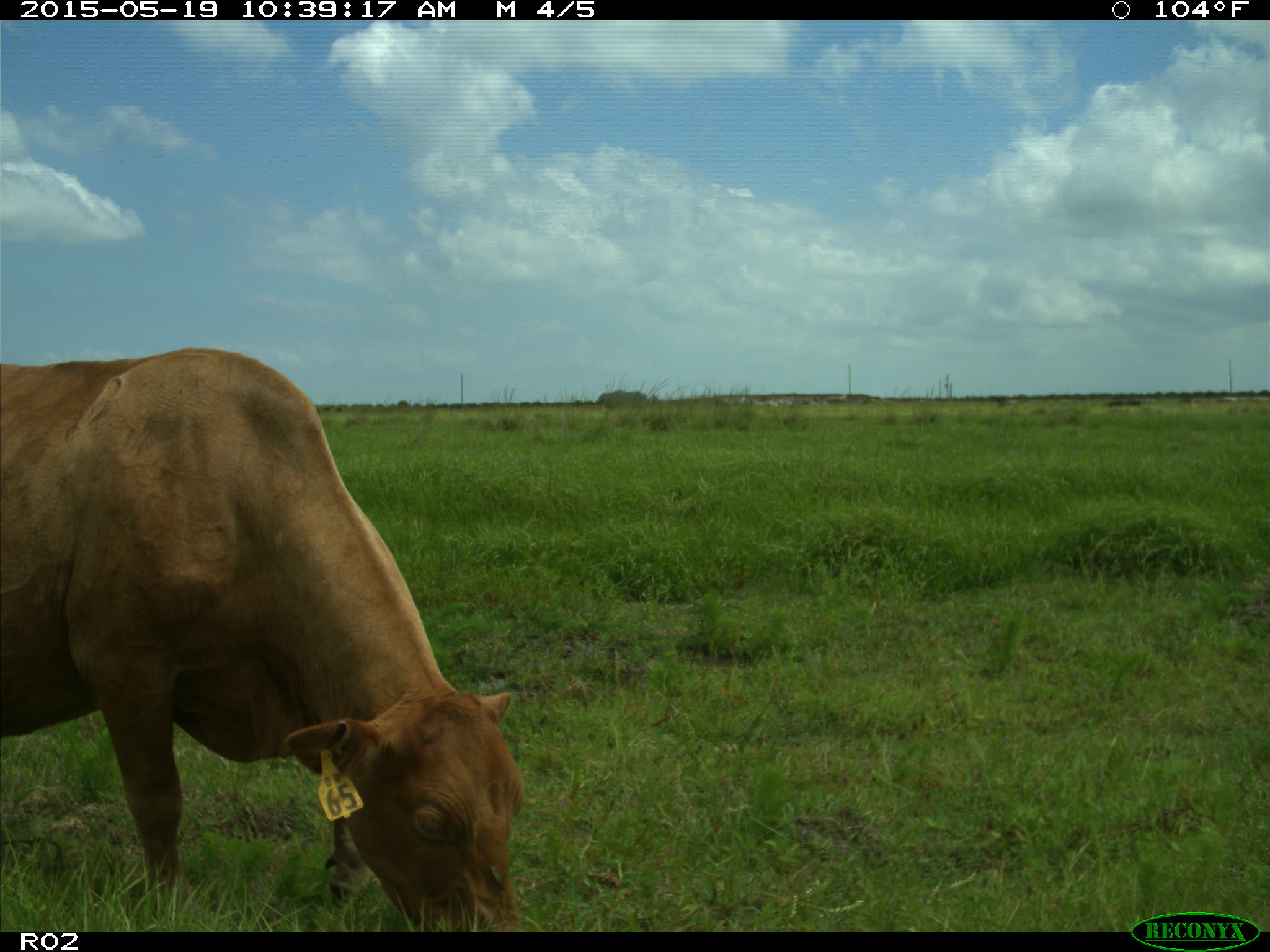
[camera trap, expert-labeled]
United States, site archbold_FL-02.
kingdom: Animalia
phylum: Chordata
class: Mammalia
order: Artiodactyla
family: Bovidae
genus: Bos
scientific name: Bos taurus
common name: domestic cow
Bos taurus (domestic cow).